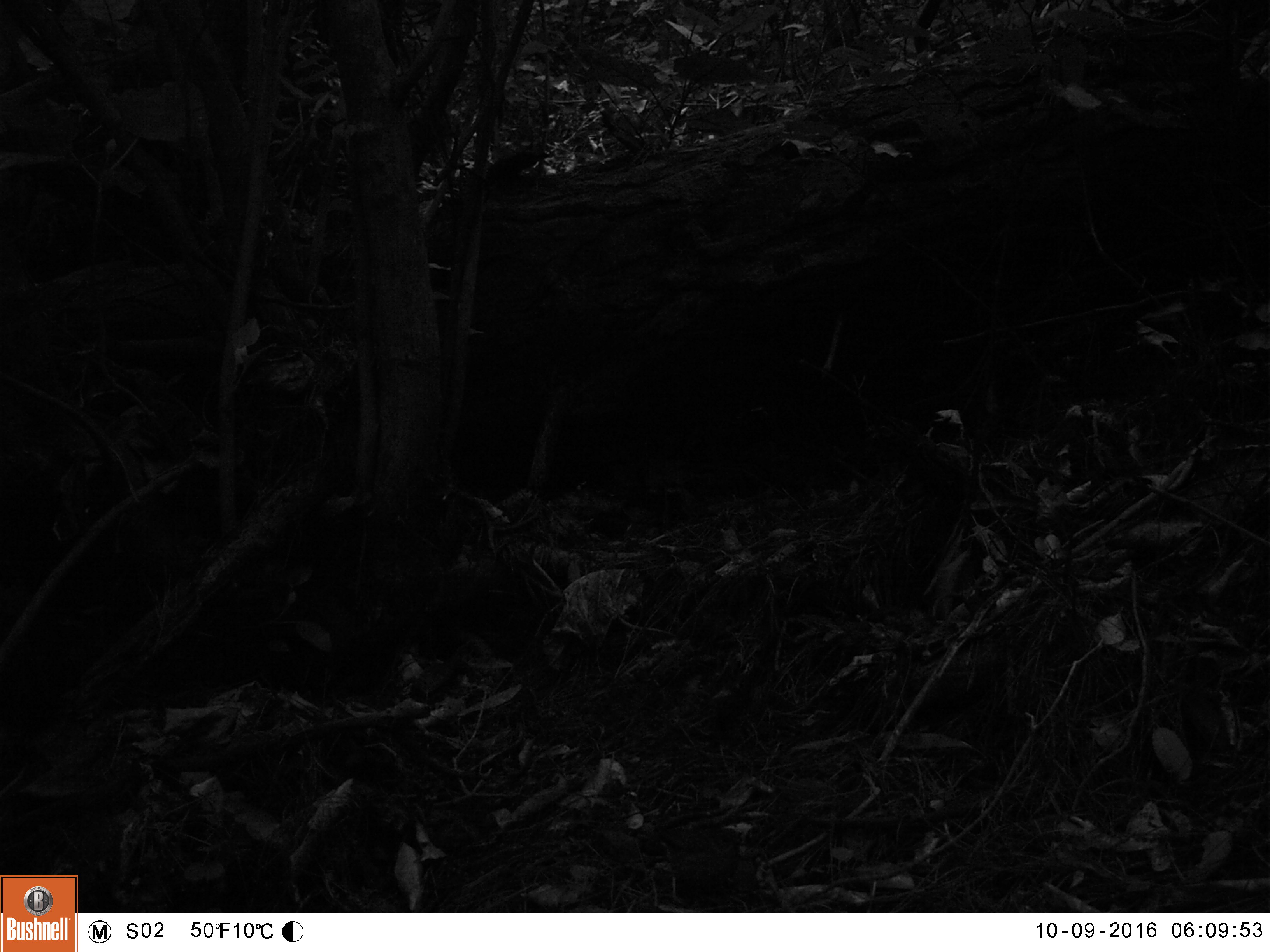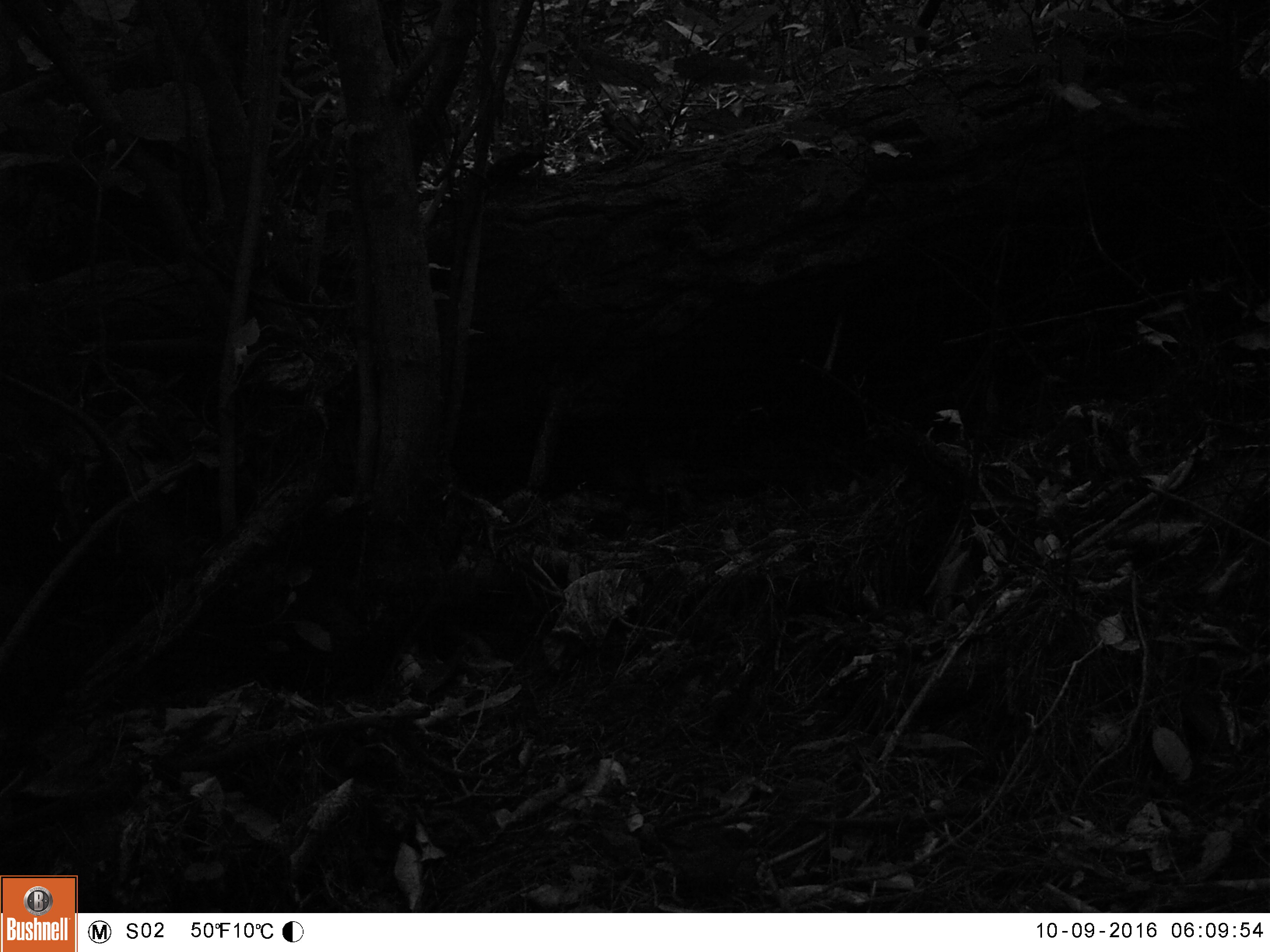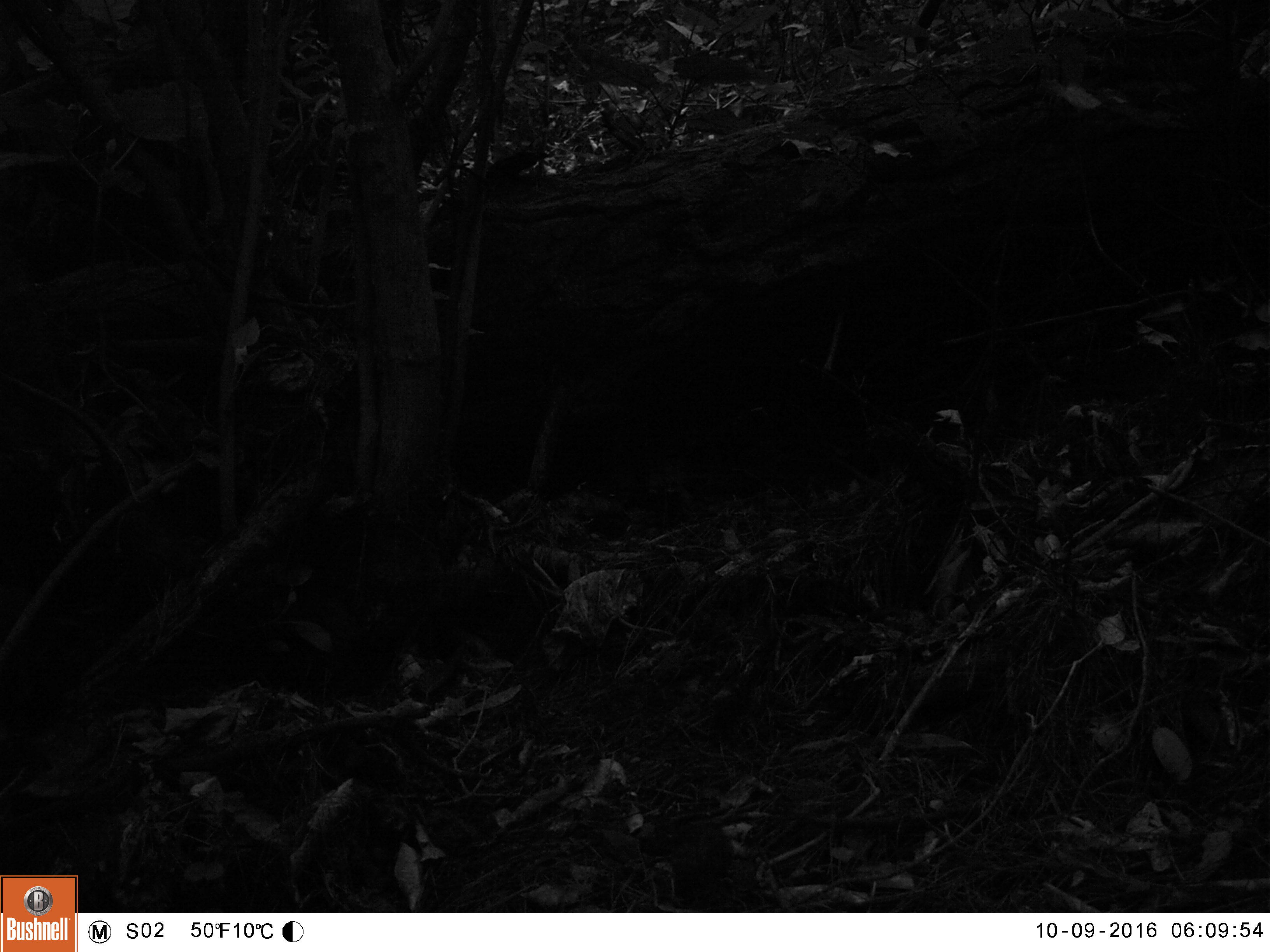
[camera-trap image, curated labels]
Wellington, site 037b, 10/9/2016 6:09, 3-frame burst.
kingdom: Animalia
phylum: Chordata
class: Aves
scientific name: Aves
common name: bird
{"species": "bird (Aves)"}